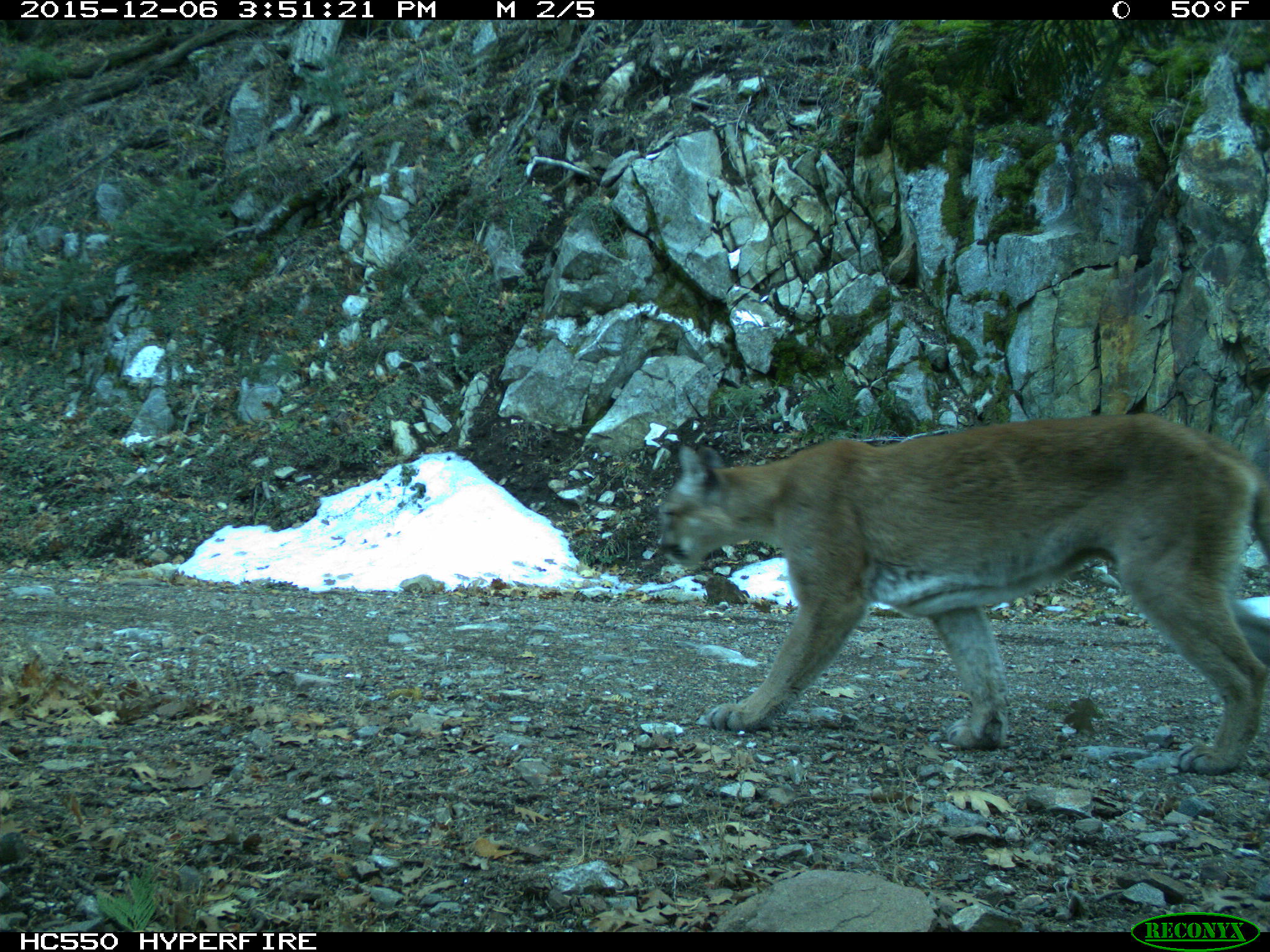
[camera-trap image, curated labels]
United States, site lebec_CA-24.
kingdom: Animalia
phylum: Chordata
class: Mammalia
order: Carnivora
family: Felidae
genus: Puma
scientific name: Puma concolor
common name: mountain lion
Puma concolor (mountain lion).